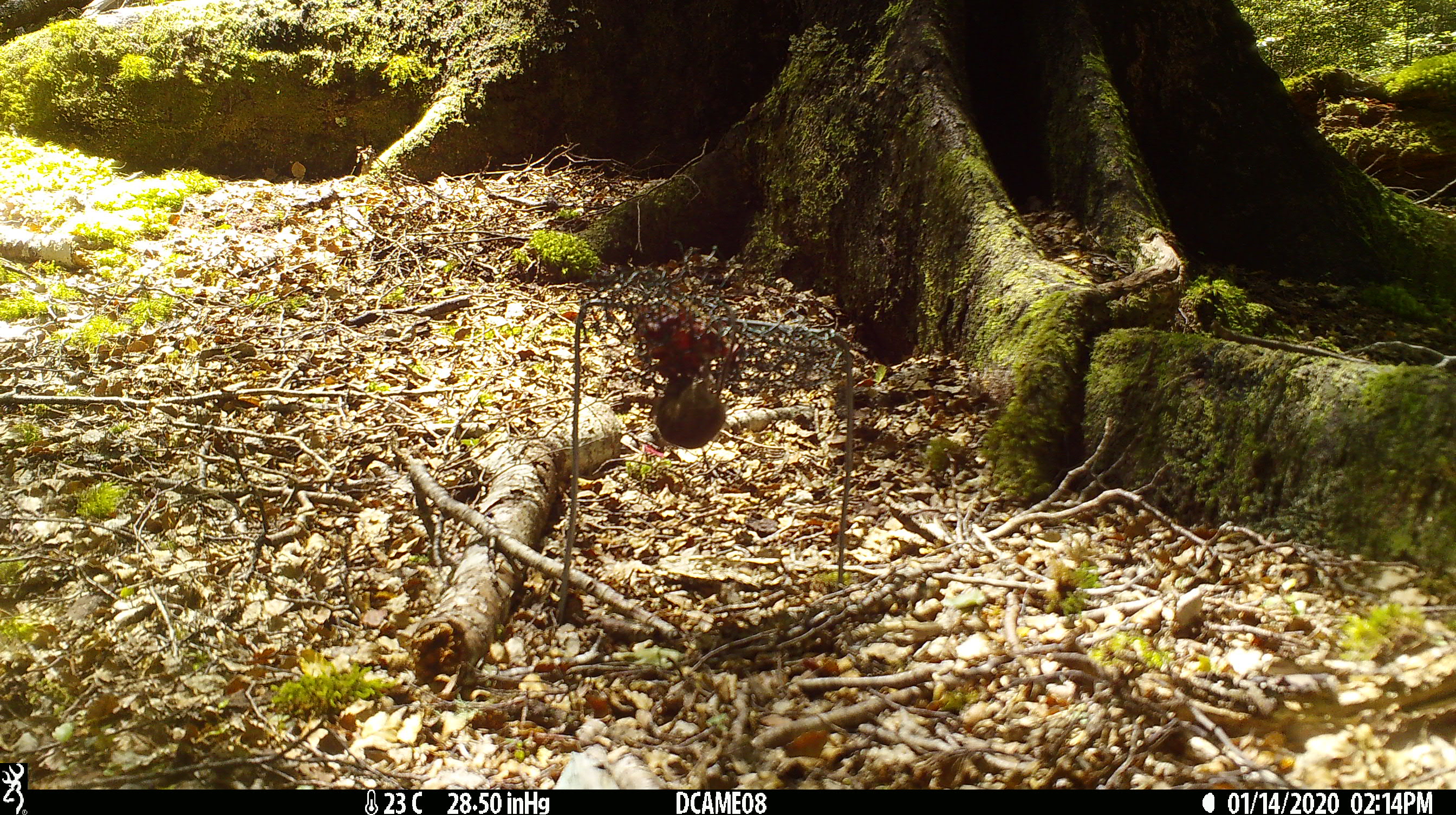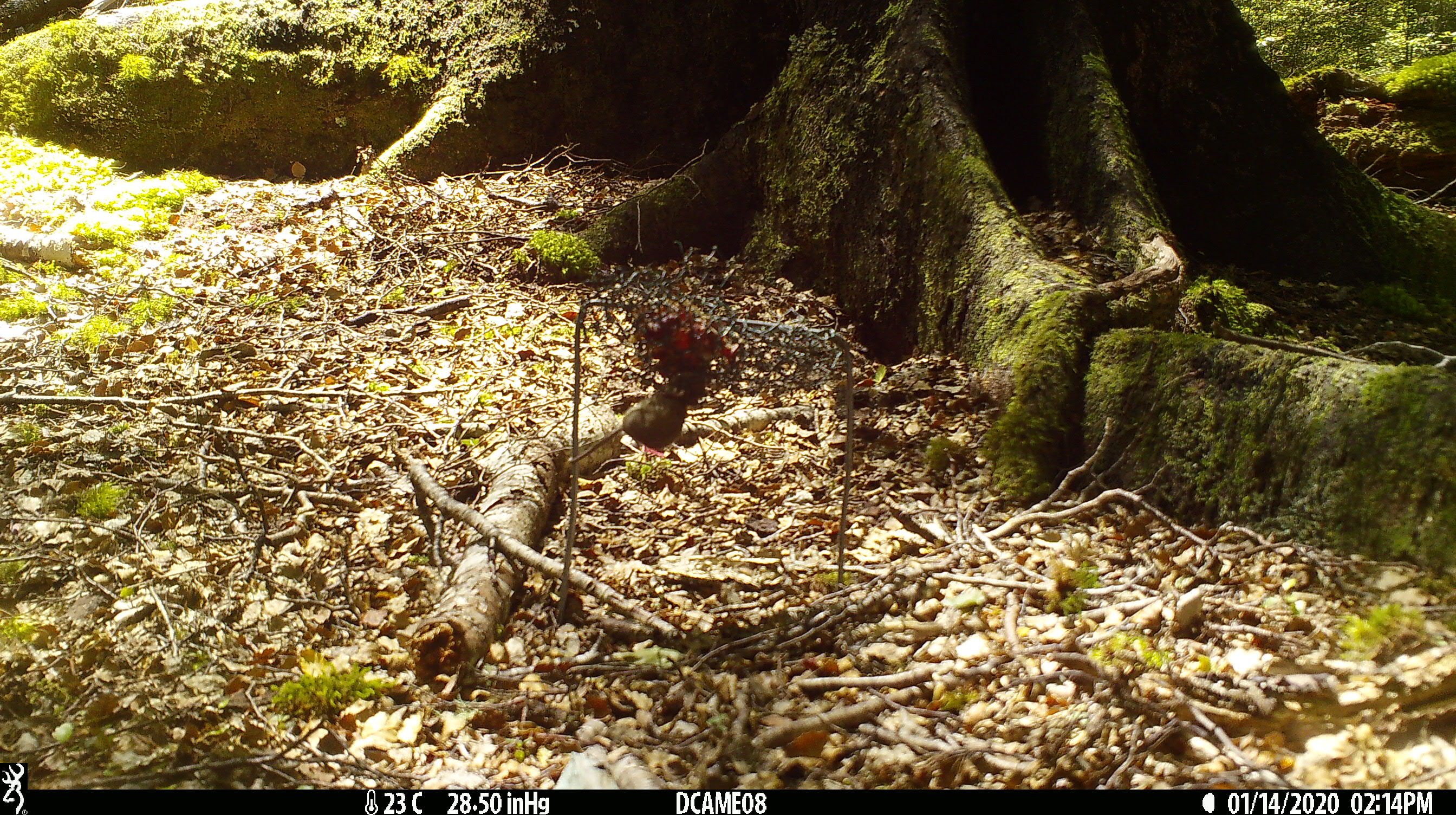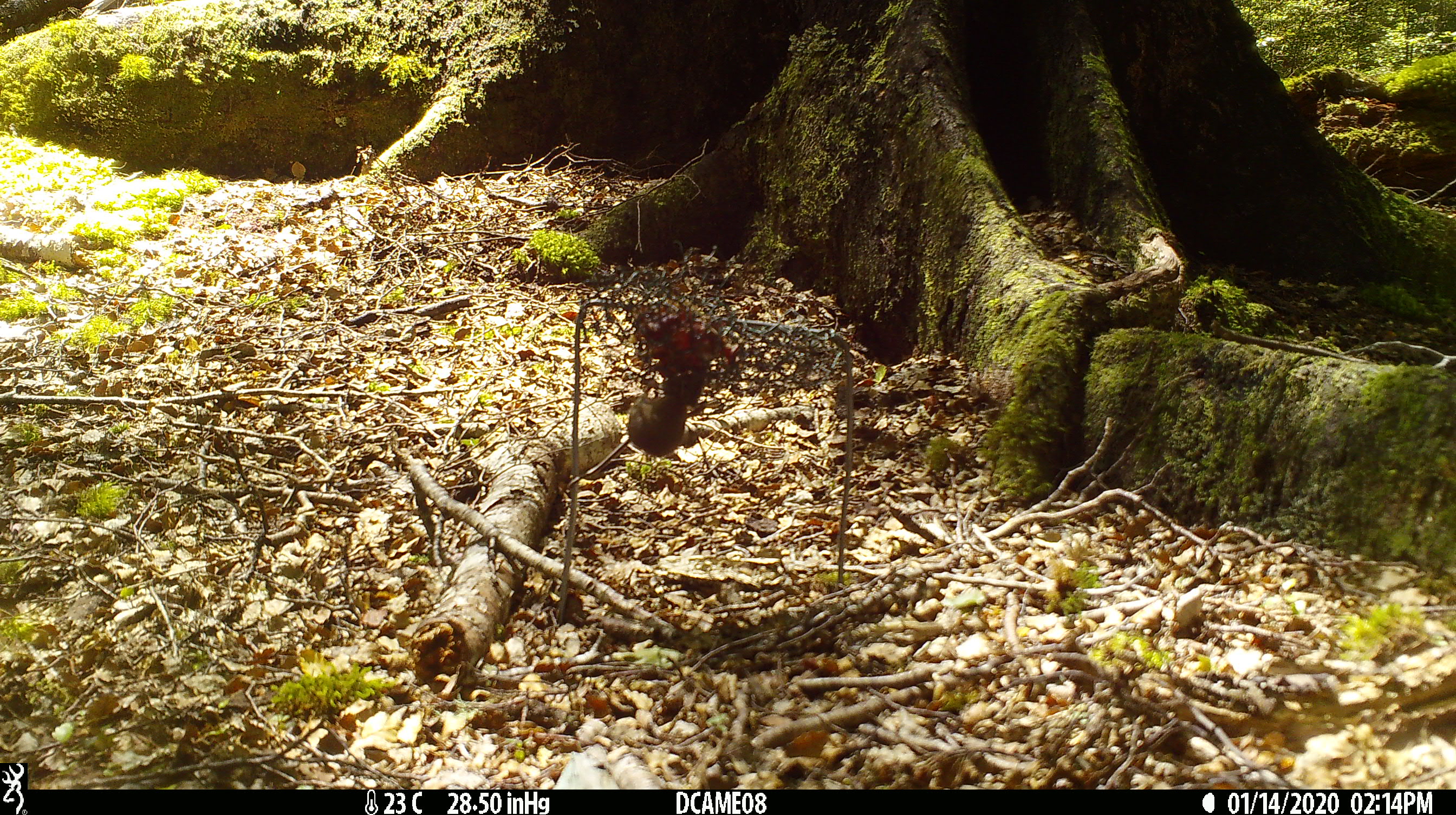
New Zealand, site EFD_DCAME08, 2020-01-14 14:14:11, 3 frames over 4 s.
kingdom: Animalia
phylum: Chordata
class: Mammalia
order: Rodentia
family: Muridae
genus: Mus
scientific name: Mus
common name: mouse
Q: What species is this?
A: Mouse (Mus).